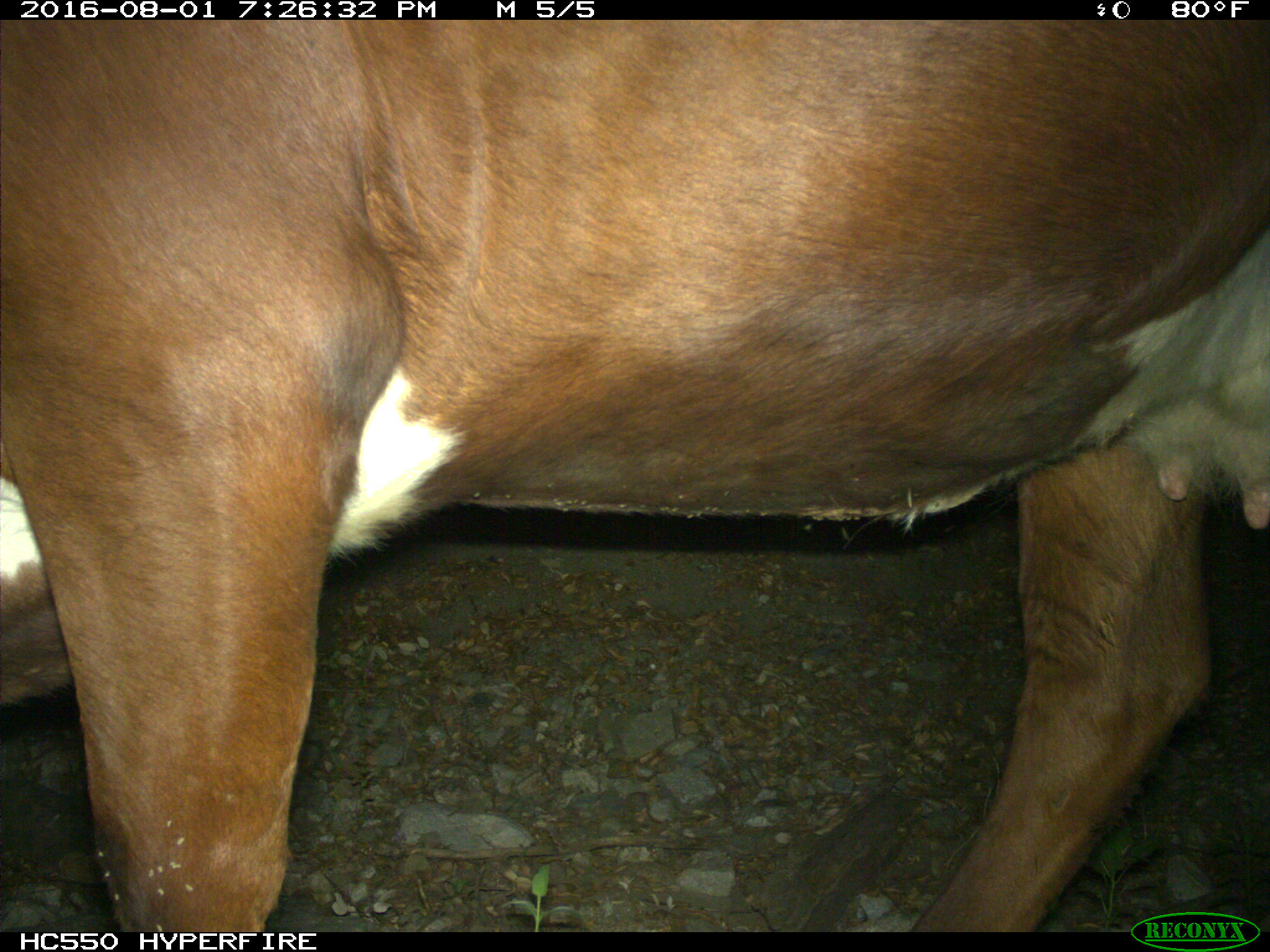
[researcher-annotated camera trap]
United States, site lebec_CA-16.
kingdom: Animalia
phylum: Chordata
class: Mammalia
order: Artiodactyla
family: Bovidae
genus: Bos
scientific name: Bos taurus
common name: domestic cow